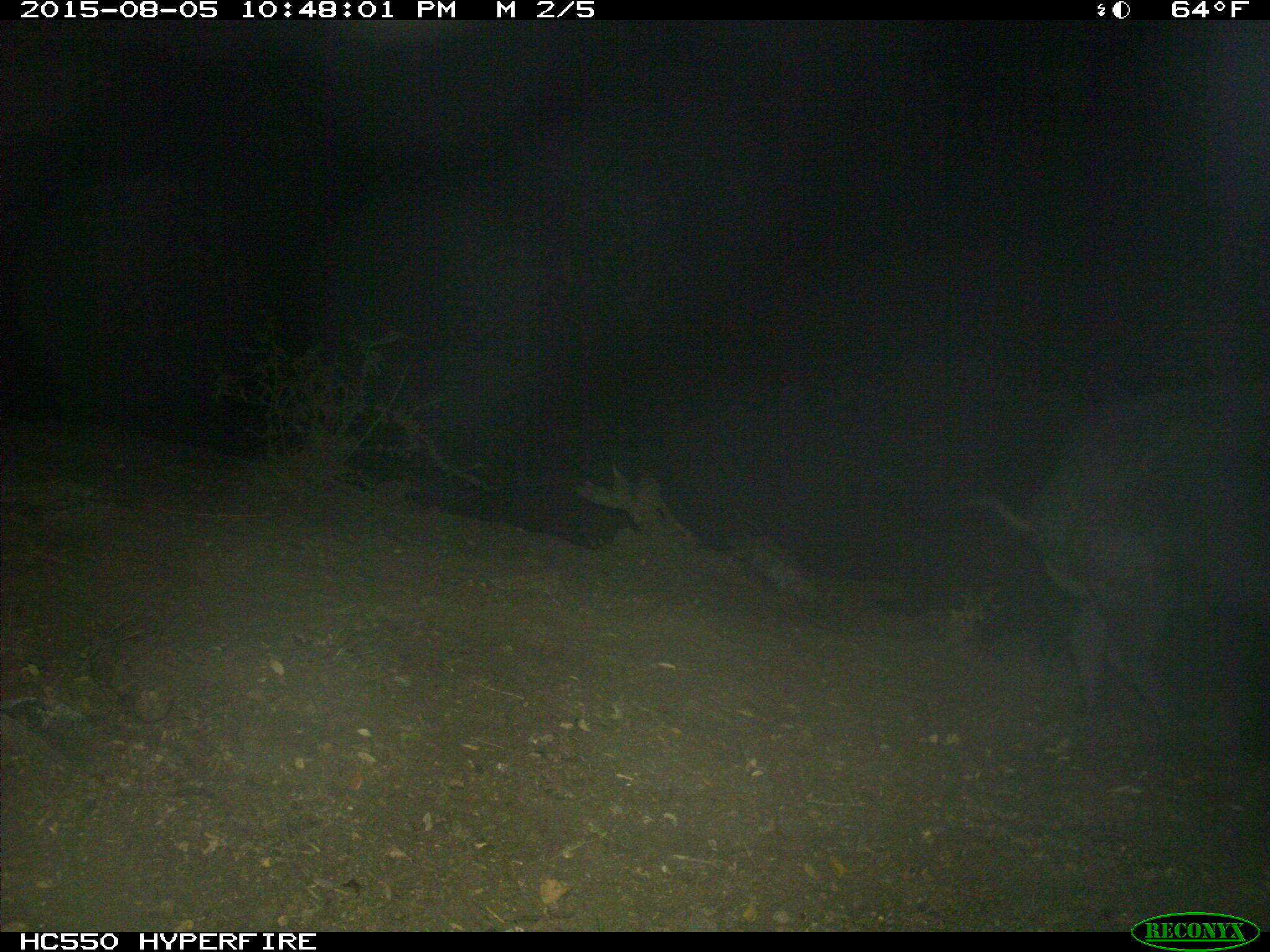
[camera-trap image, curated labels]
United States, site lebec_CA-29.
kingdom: Animalia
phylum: Chordata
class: Mammalia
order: Artiodactyla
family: Suidae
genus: Sus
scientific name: Sus scrofa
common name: wild boar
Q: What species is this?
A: Sus scrofa (wild boar).